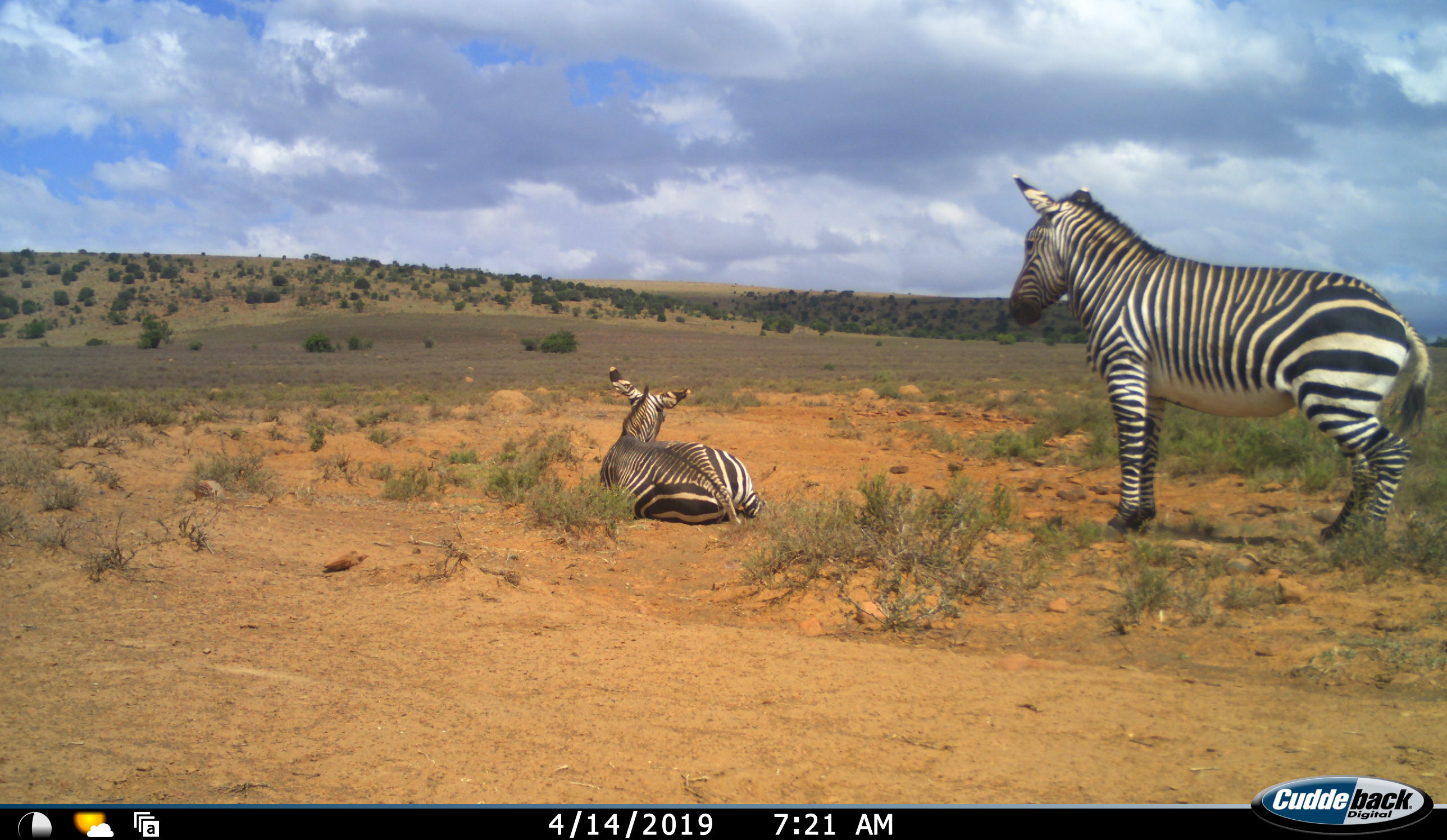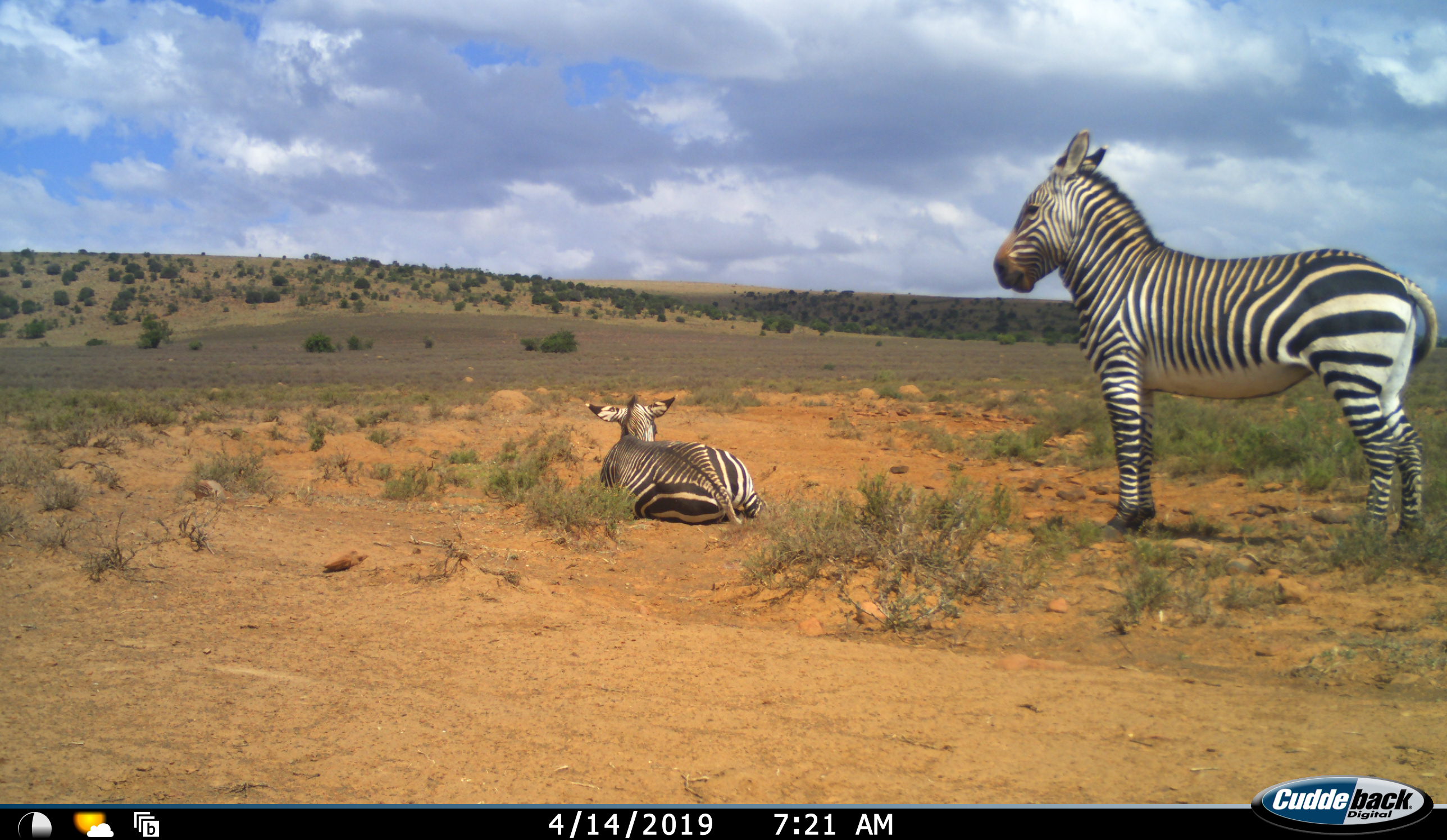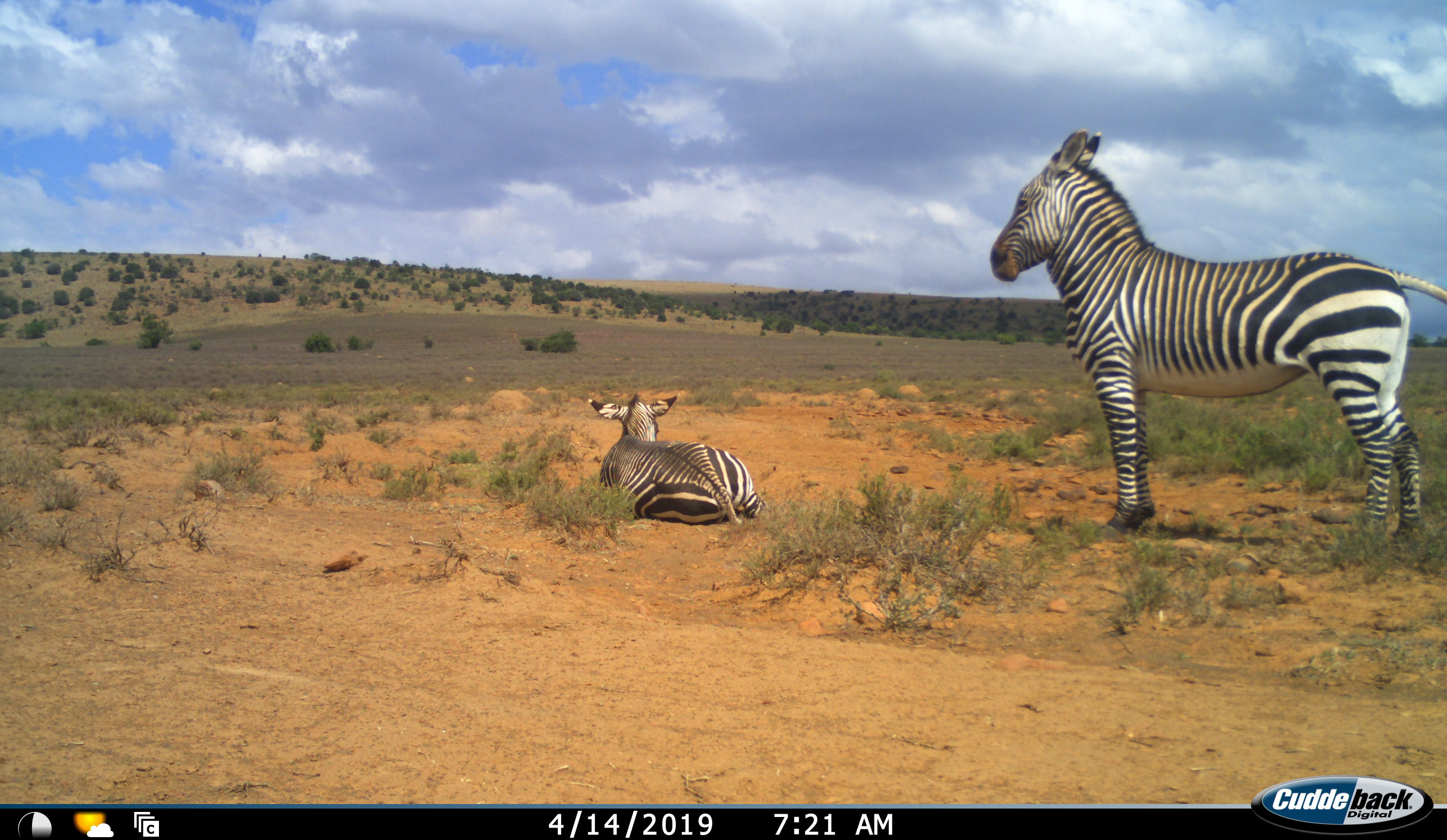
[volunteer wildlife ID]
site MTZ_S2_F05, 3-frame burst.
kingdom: Animalia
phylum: Chordata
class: Mammalia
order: Perissodactyla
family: Equidae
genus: Equus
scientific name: Equus zebra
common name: mountain zebra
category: zebramountain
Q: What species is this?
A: Zebramountain (mountain zebra) (Equus zebra).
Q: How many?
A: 2.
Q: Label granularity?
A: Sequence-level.